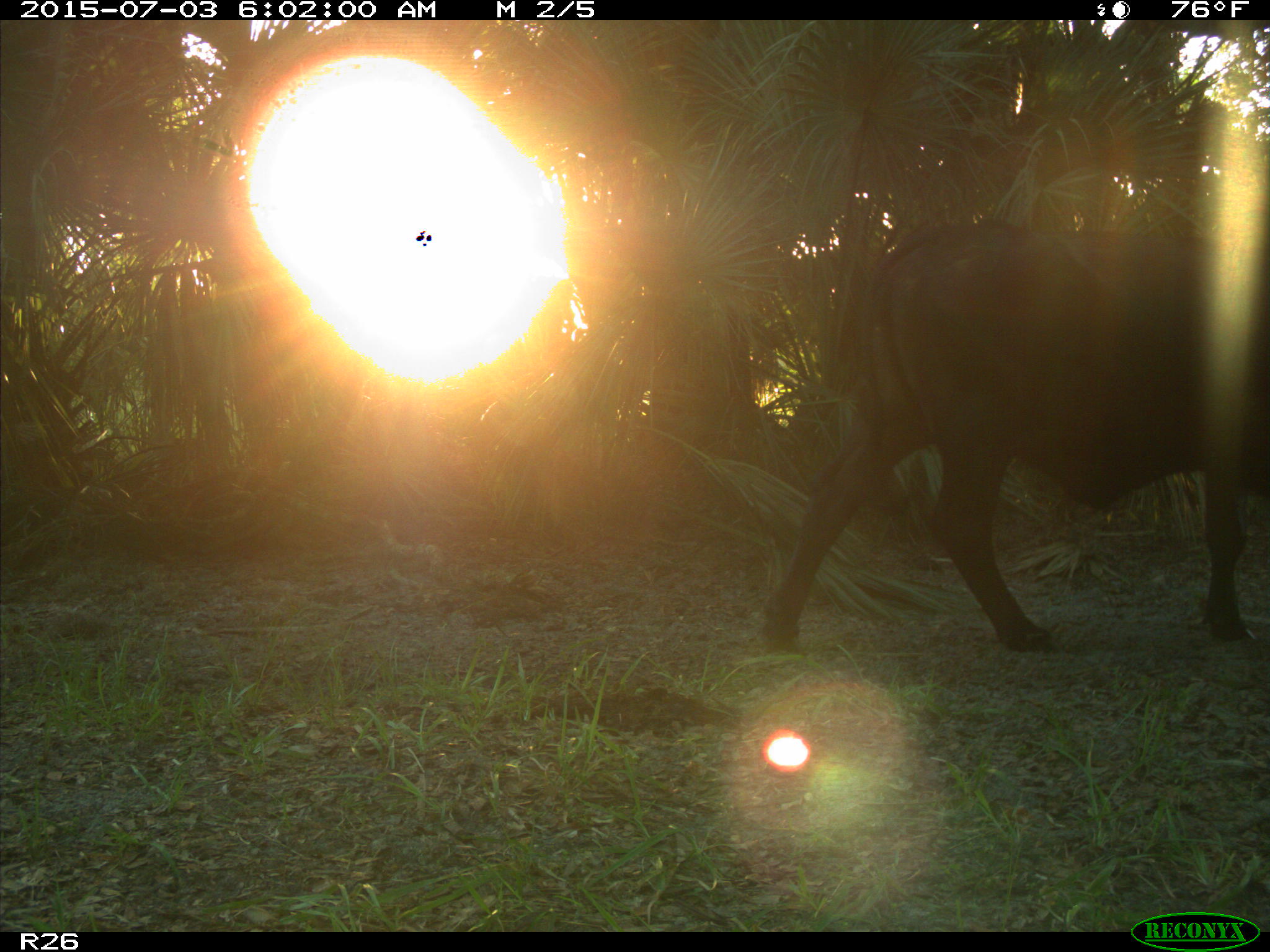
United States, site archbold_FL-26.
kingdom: Animalia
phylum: Chordata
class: Mammalia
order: Artiodactyla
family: Bovidae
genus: Bos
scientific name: Bos taurus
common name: domestic cow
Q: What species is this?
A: Bos taurus (domestic cow).